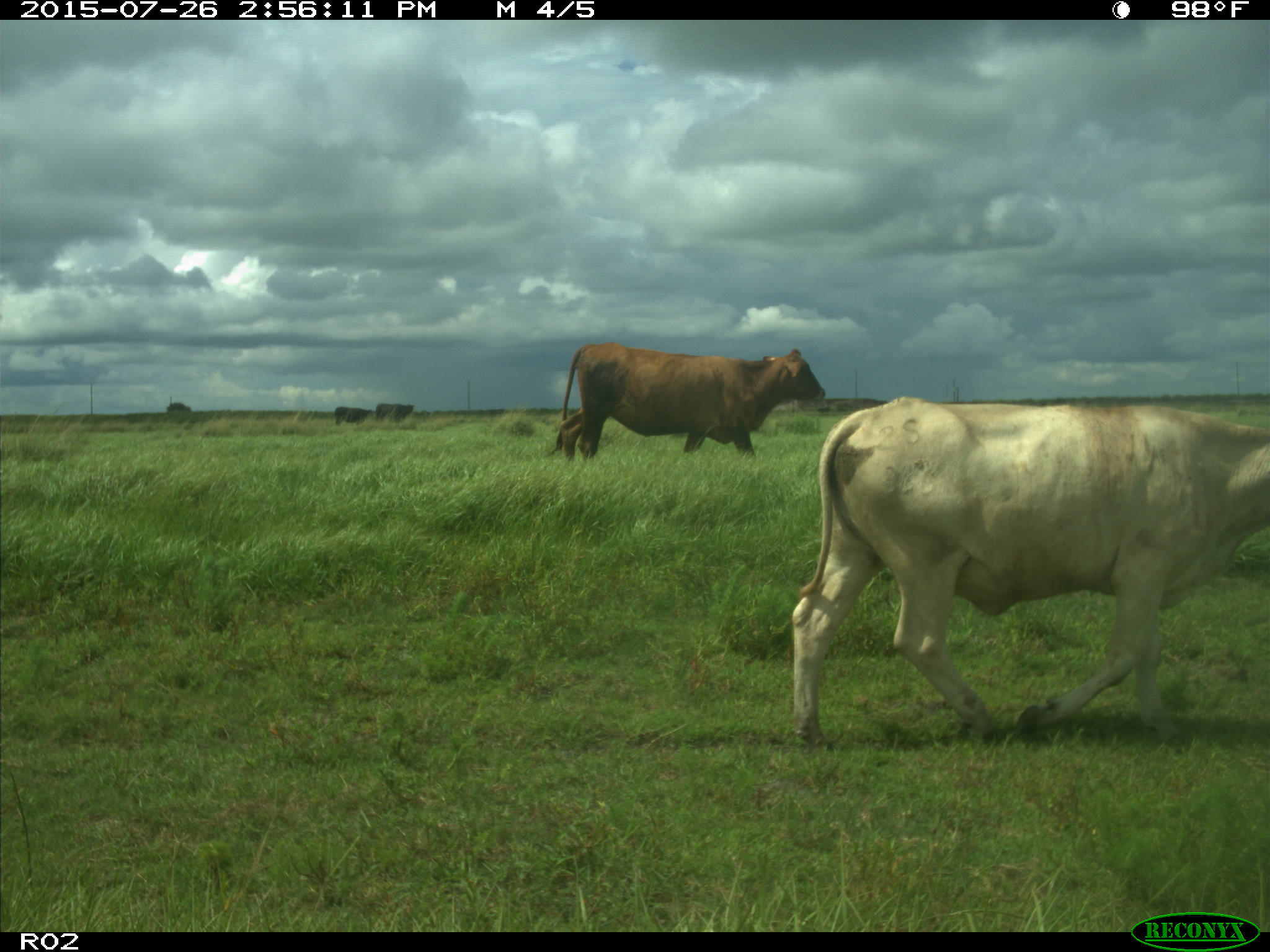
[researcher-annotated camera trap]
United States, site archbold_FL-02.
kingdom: Animalia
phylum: Chordata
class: Mammalia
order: Artiodactyla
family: Bovidae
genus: Bos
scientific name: Bos taurus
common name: domestic cow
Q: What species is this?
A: Bos taurus (domestic cow).